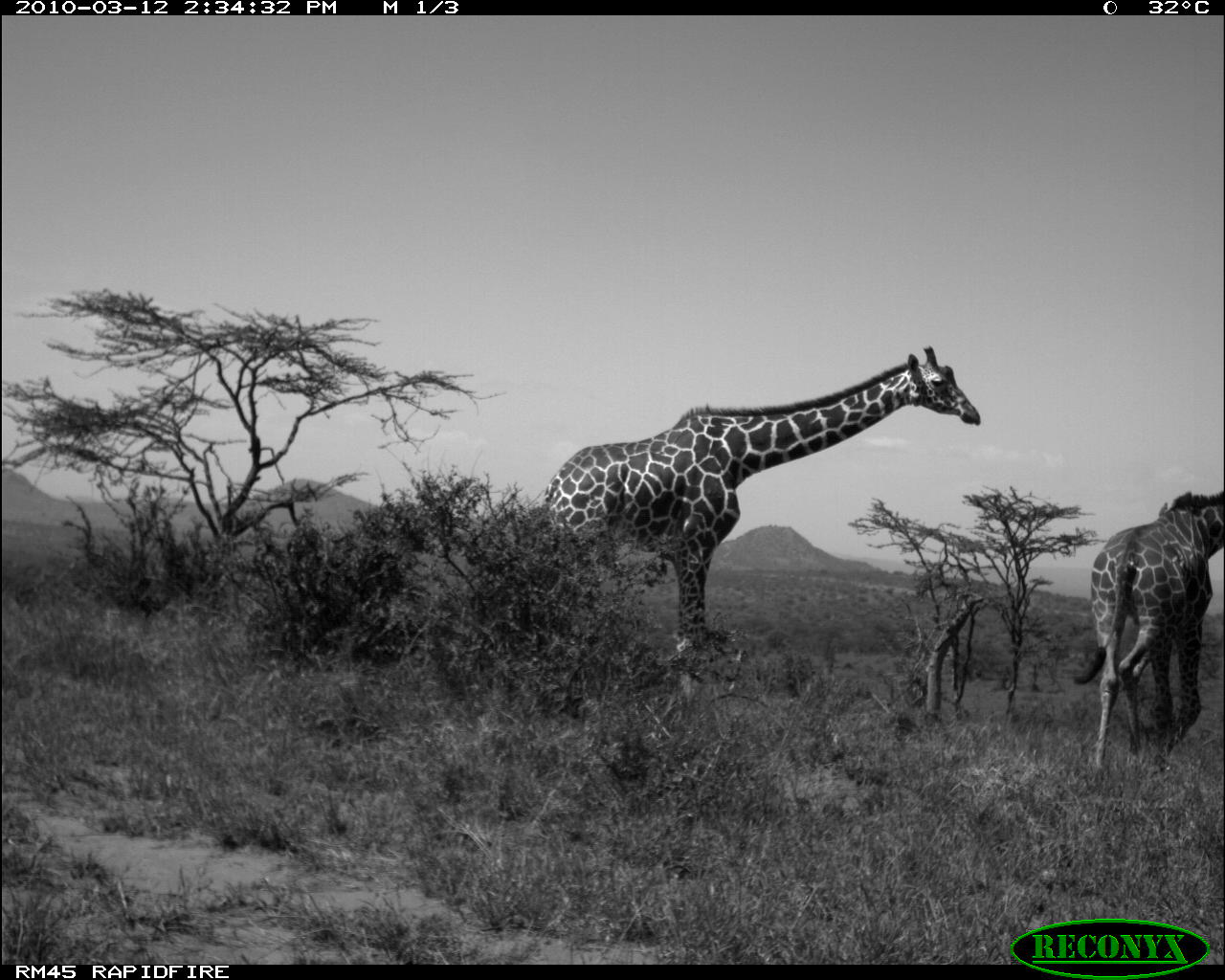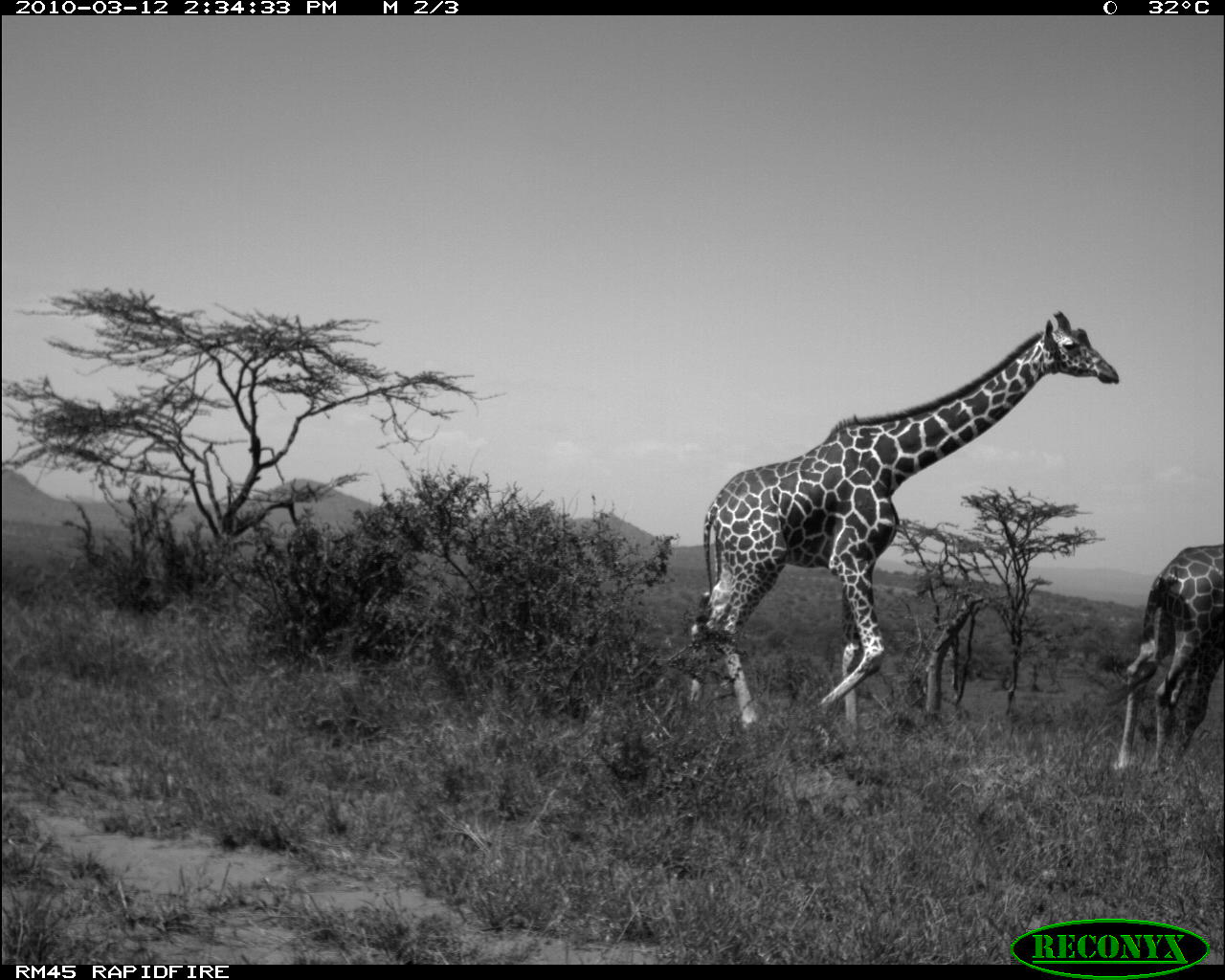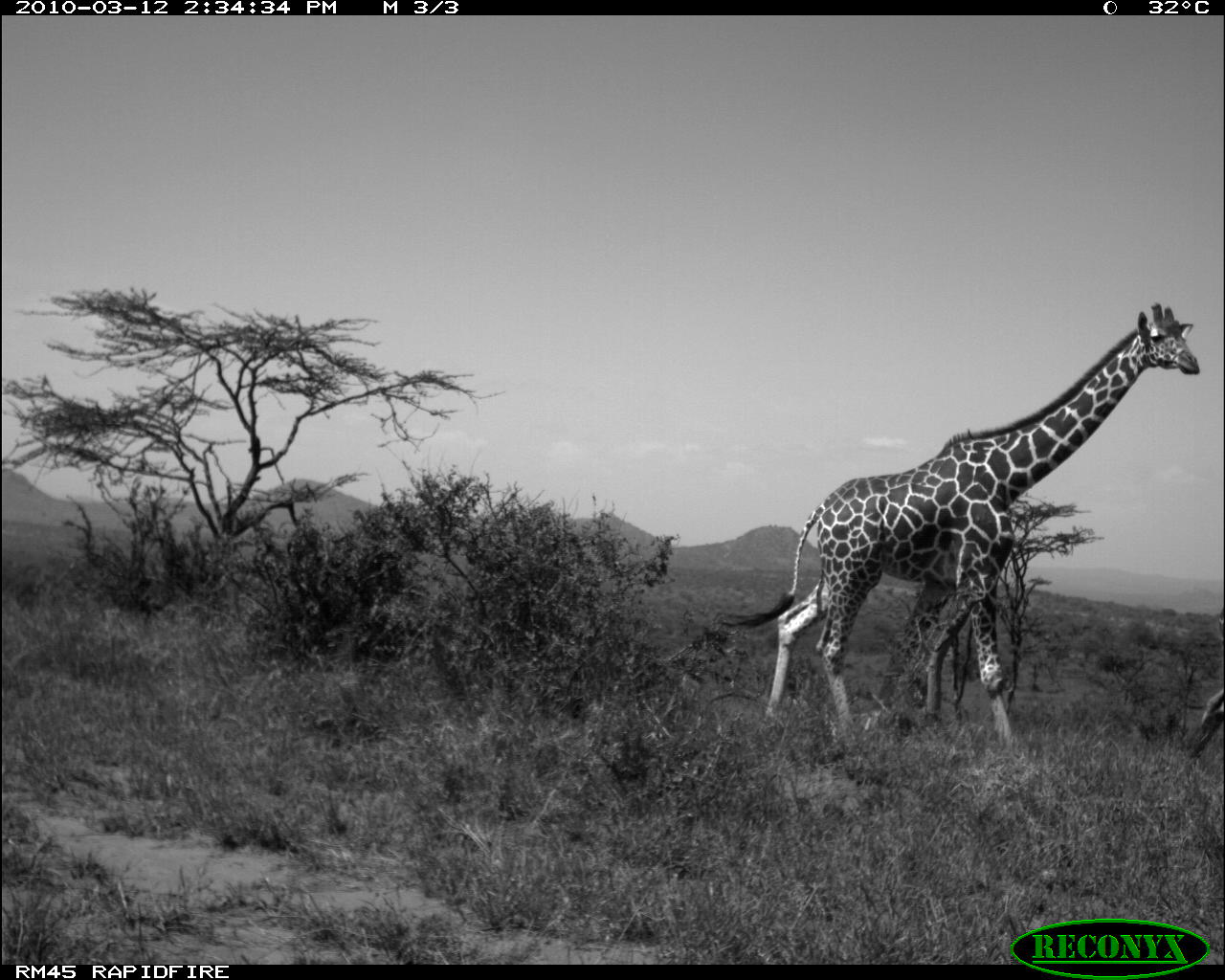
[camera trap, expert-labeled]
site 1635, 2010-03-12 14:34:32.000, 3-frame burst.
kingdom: Animalia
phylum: Chordata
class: Mammalia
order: Artiodactyla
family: Giraffidae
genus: Giraffa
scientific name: Giraffa camelopardalis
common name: giraffe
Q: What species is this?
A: Giraffa camelopardalis (giraffe).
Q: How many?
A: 2.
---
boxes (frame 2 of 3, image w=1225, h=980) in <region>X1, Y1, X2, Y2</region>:
giraffa camelopardalis: <region>684, 308, 1119, 751</region>; <region>1102, 542, 1225, 775</region>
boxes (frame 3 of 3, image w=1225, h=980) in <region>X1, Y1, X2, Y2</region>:
giraffa camelopardalis: <region>714, 296, 1201, 764</region>; <region>1184, 692, 1225, 762</region>